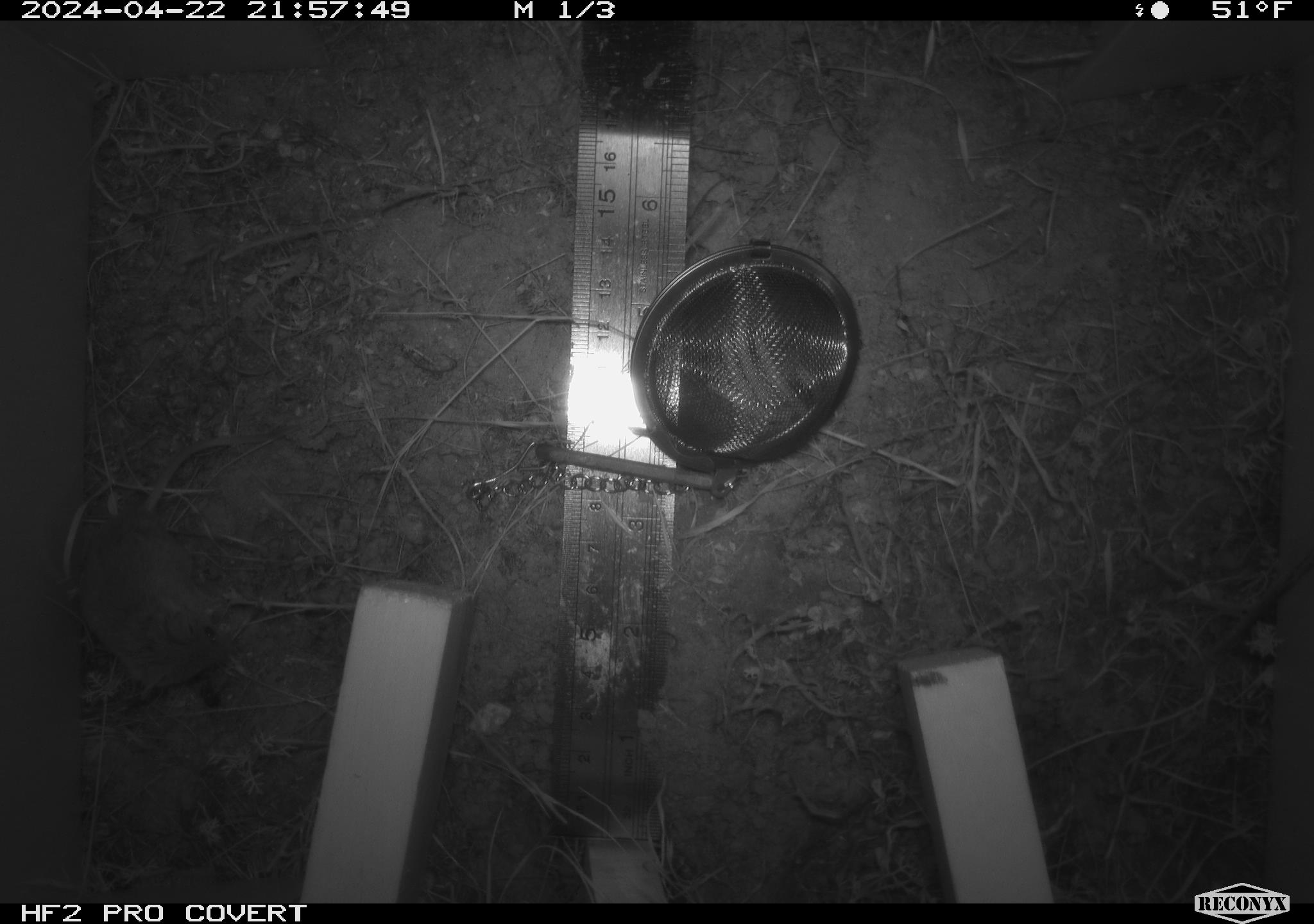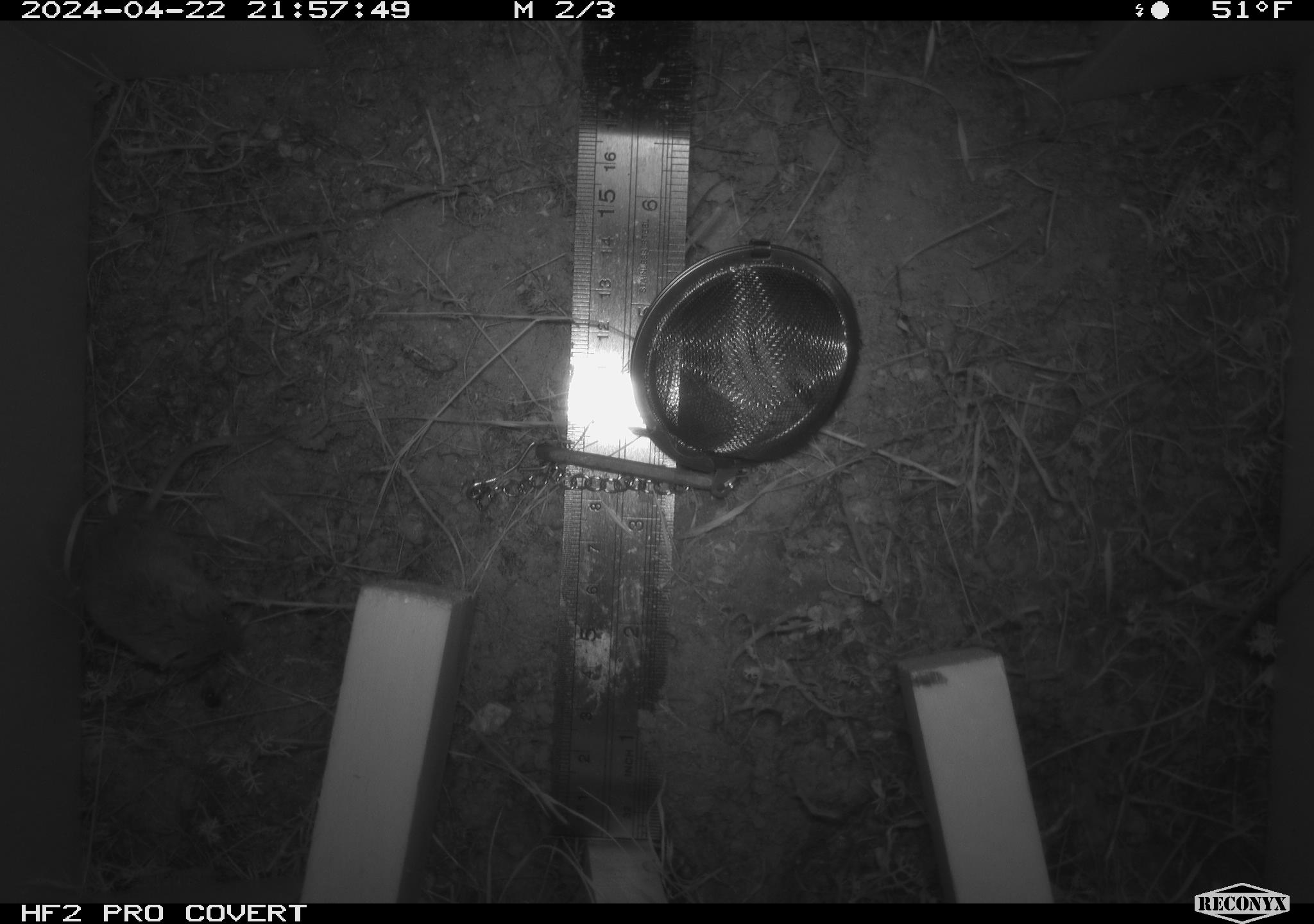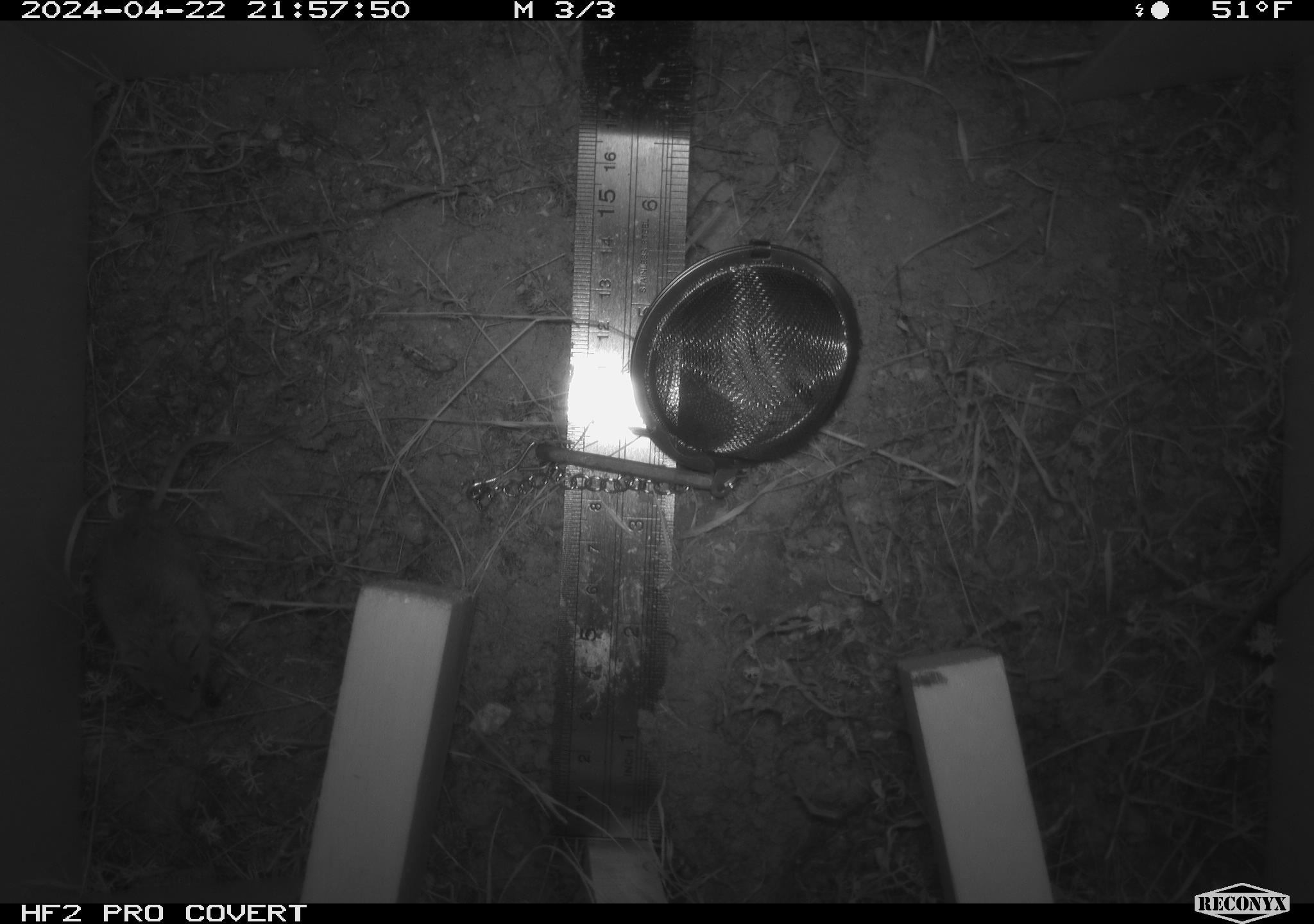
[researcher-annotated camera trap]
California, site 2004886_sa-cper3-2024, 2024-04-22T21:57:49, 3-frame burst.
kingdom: Animalia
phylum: Chordata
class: Mammalia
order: Rodentia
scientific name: Rodentia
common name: rodent